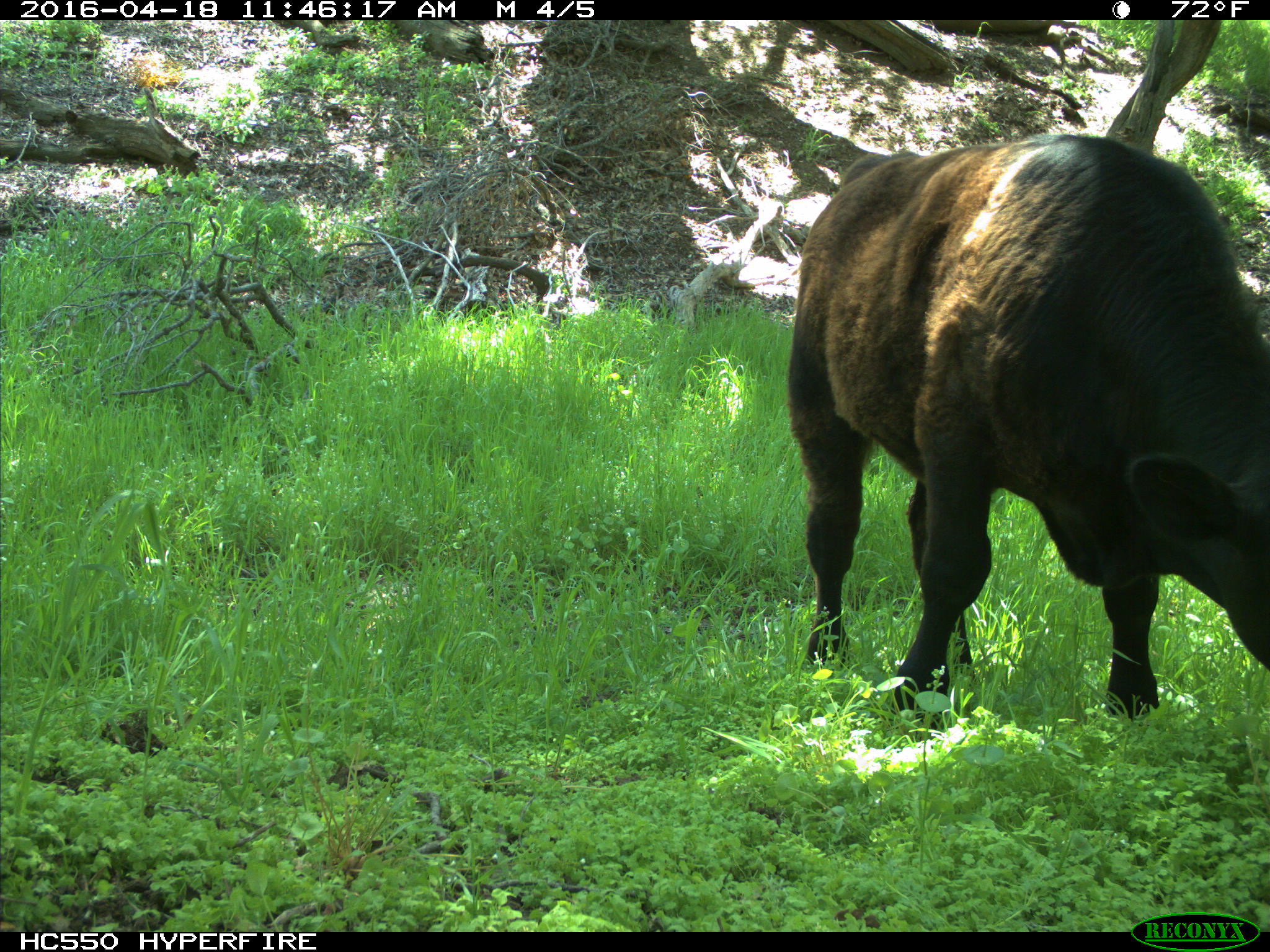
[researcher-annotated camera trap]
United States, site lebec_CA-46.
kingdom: Animalia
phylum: Chordata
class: Mammalia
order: Artiodactyla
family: Bovidae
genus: Bos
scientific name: Bos taurus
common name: domestic cow